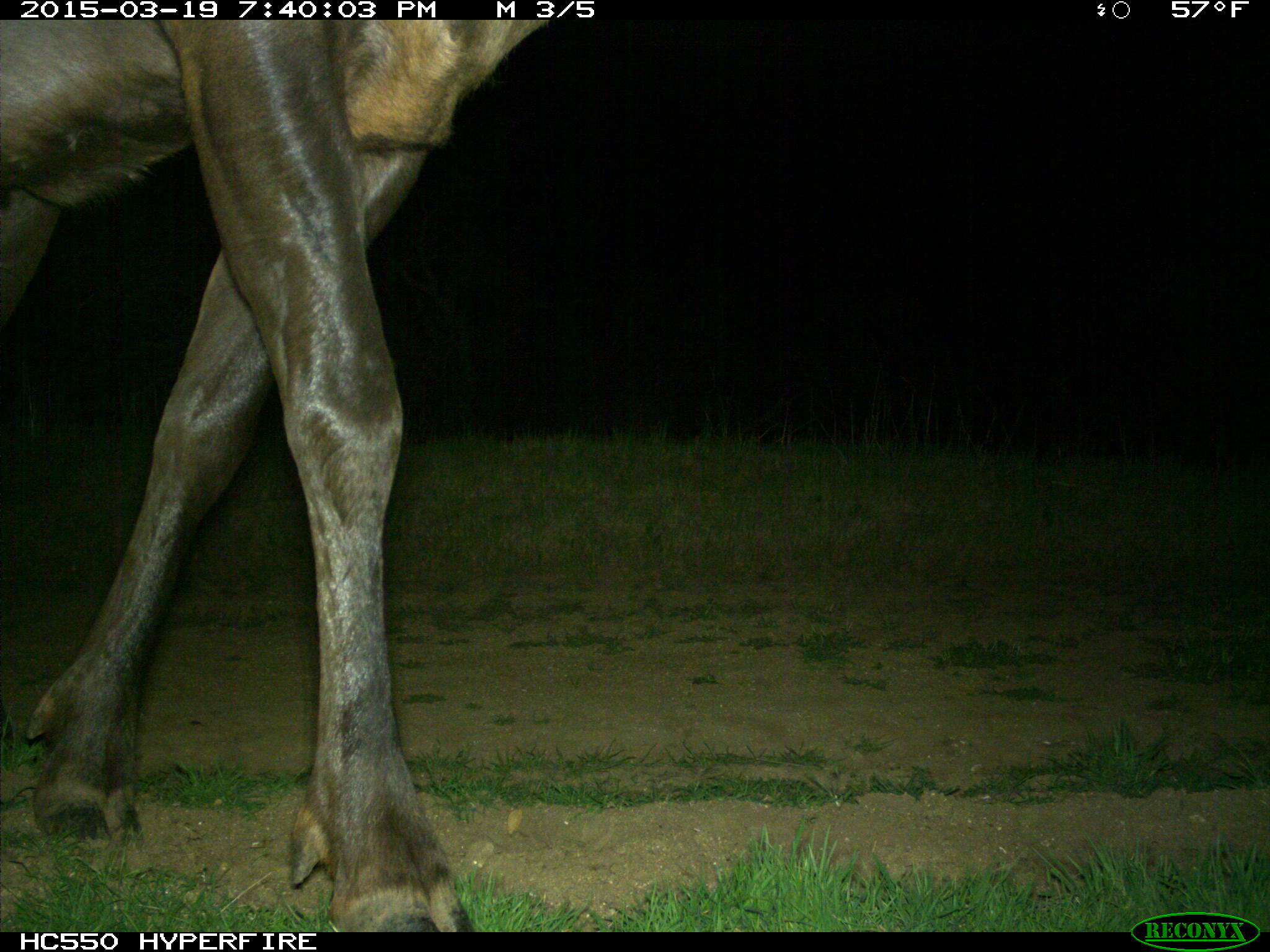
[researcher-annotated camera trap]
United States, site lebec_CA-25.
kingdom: Animalia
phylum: Chordata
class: Mammalia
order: Artiodactyla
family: Cervidae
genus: Cervus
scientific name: Cervus canadensis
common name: elk